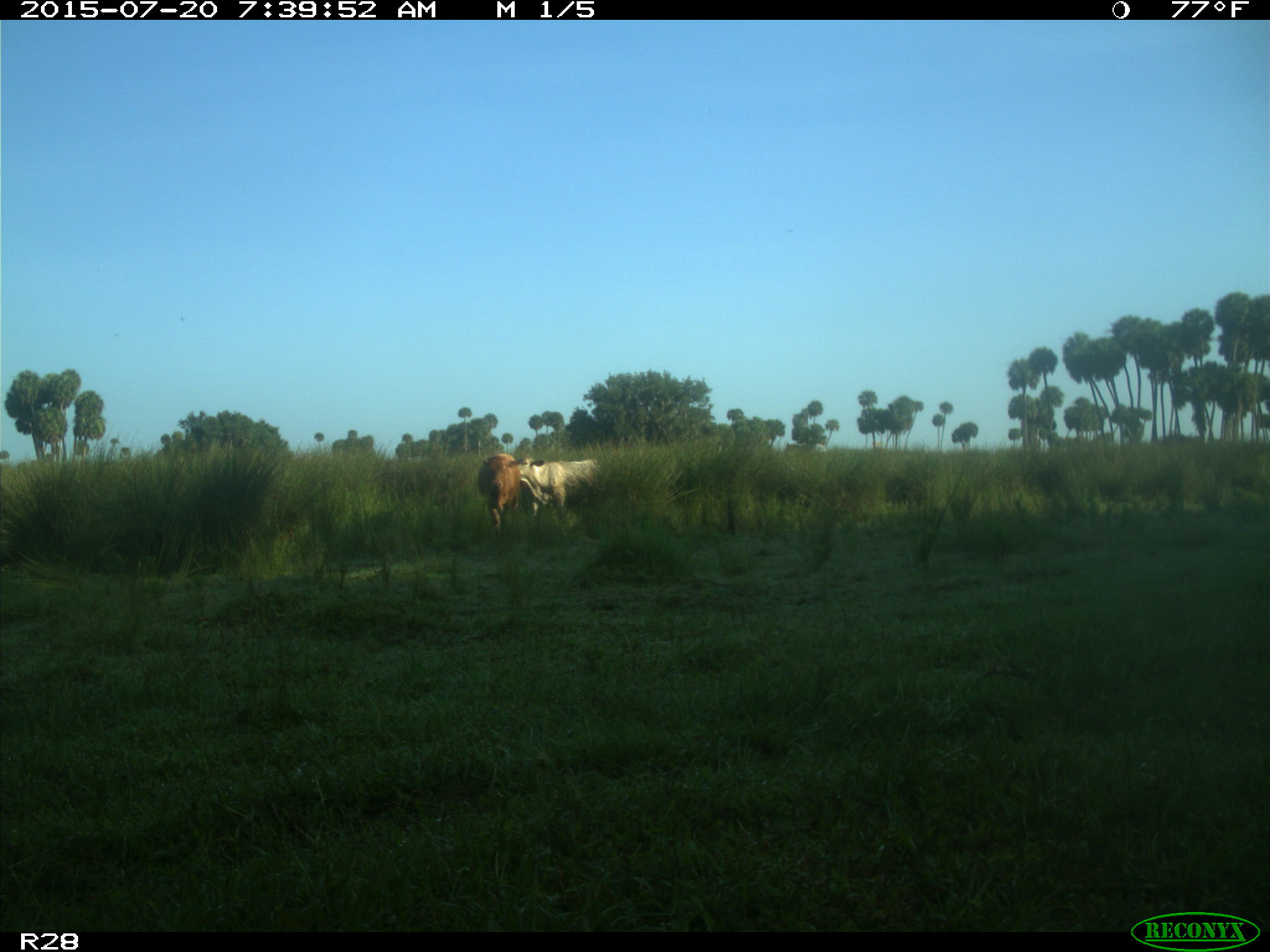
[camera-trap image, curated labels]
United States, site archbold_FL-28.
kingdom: Animalia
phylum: Chordata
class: Mammalia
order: Artiodactyla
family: Bovidae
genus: Bos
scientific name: Bos taurus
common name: domestic cow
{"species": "Bos taurus (domestic cow)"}